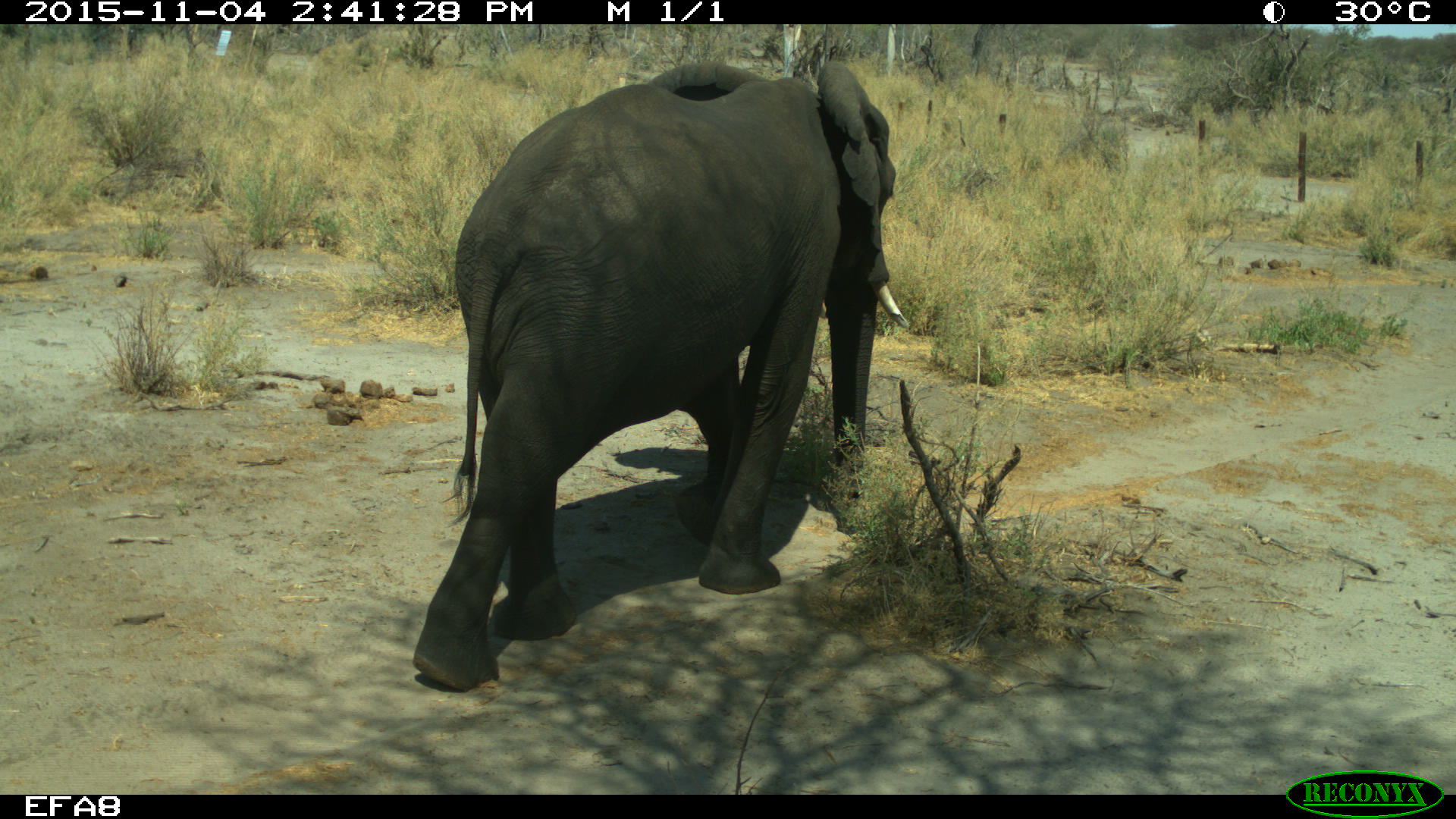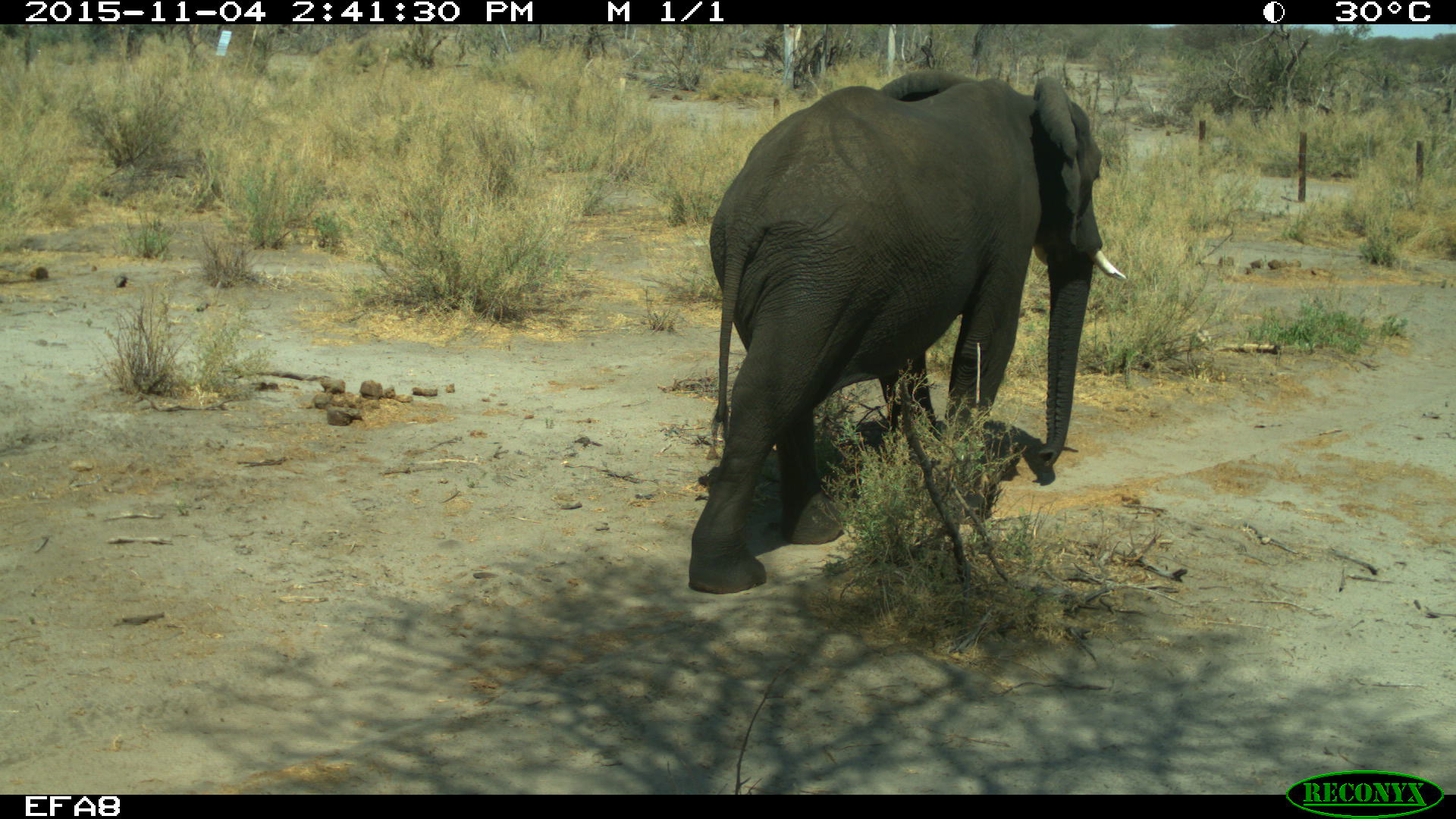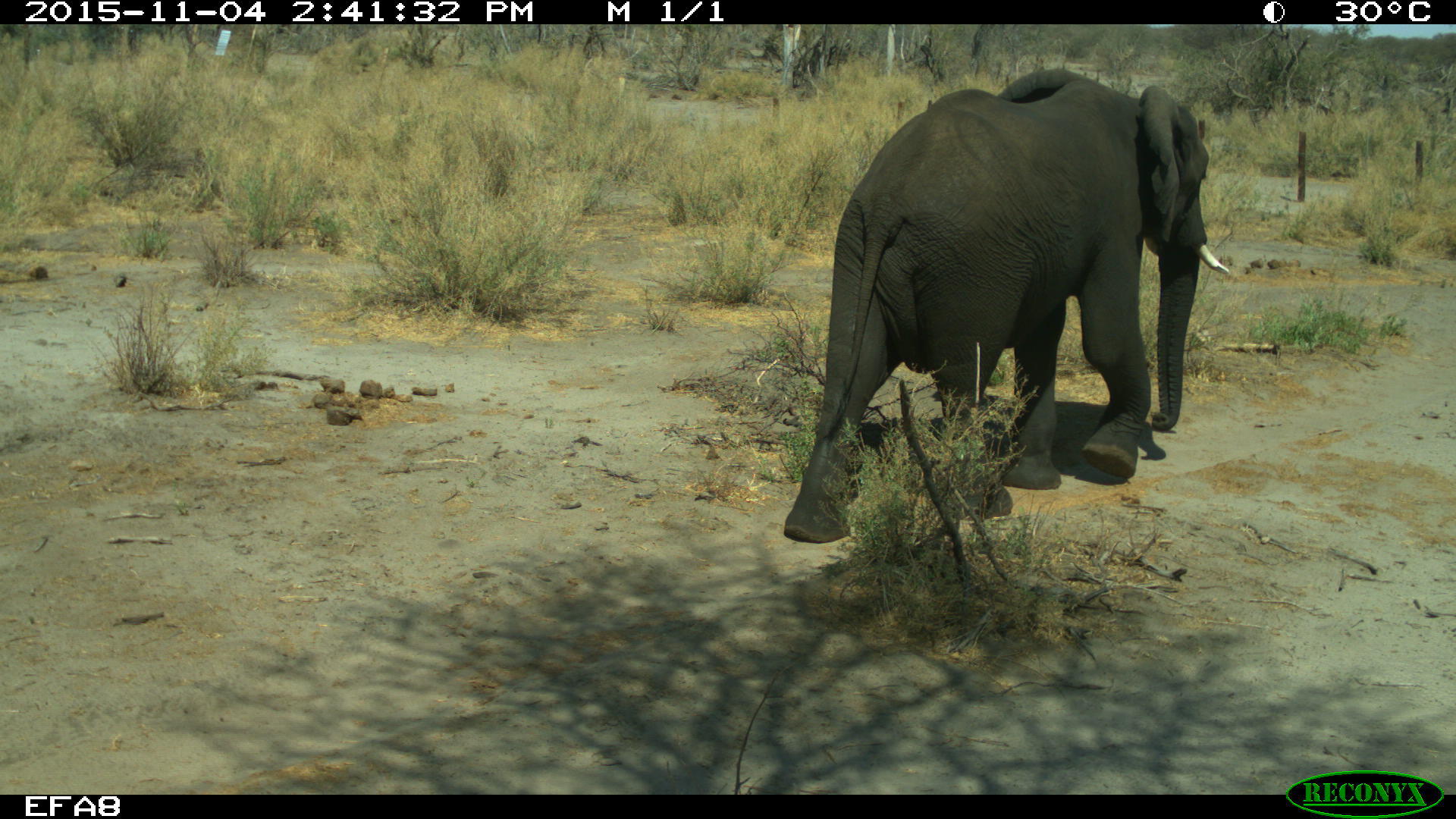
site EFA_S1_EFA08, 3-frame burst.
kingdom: Animalia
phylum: Chordata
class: Mammalia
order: Proboscidea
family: Elephantidae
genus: Loxodonta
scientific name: Loxodonta africana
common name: african bush elephant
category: elephant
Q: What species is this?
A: Elephant (african bush elephant) (Loxodonta africana).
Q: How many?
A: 1.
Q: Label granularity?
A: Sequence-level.